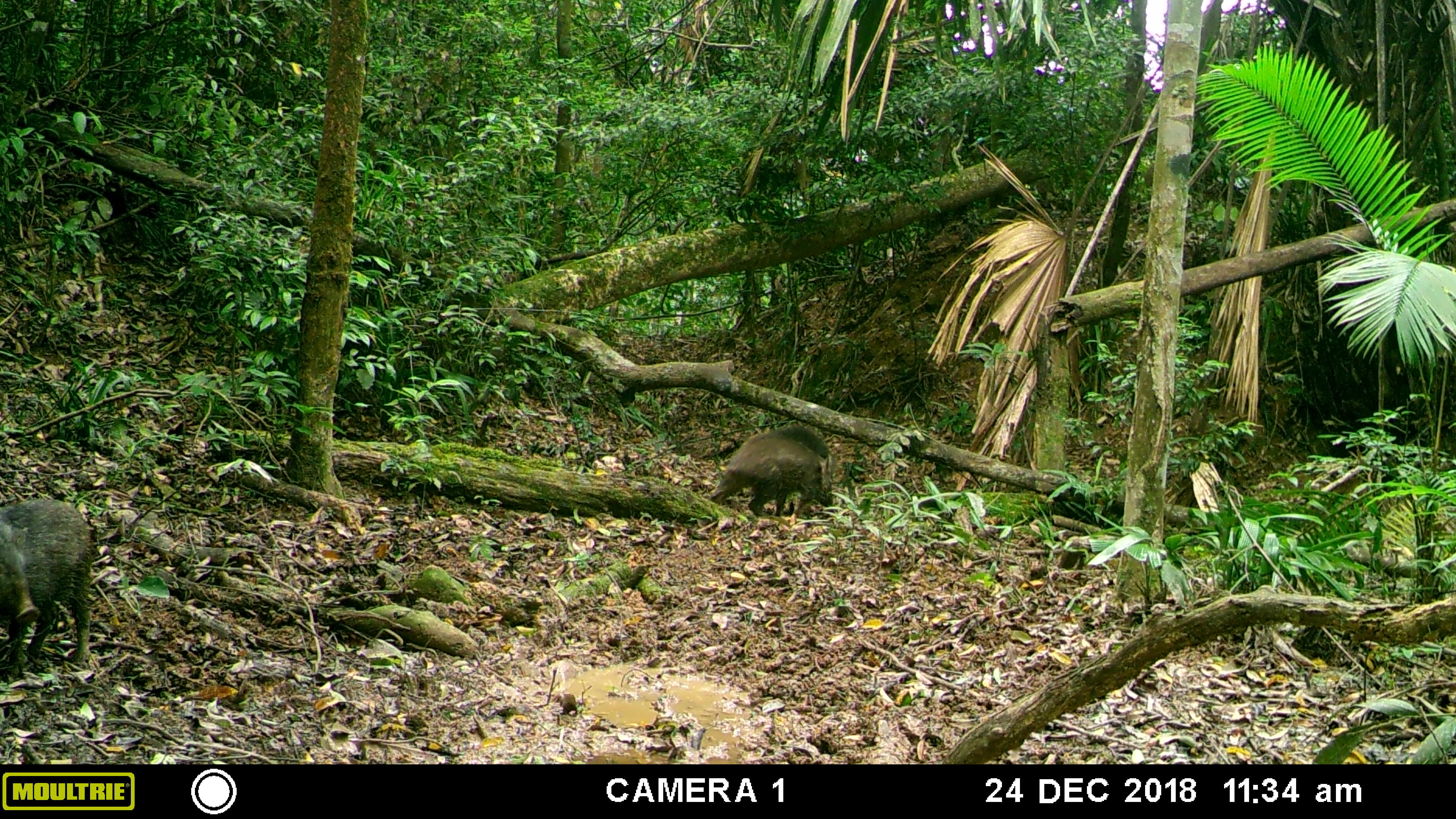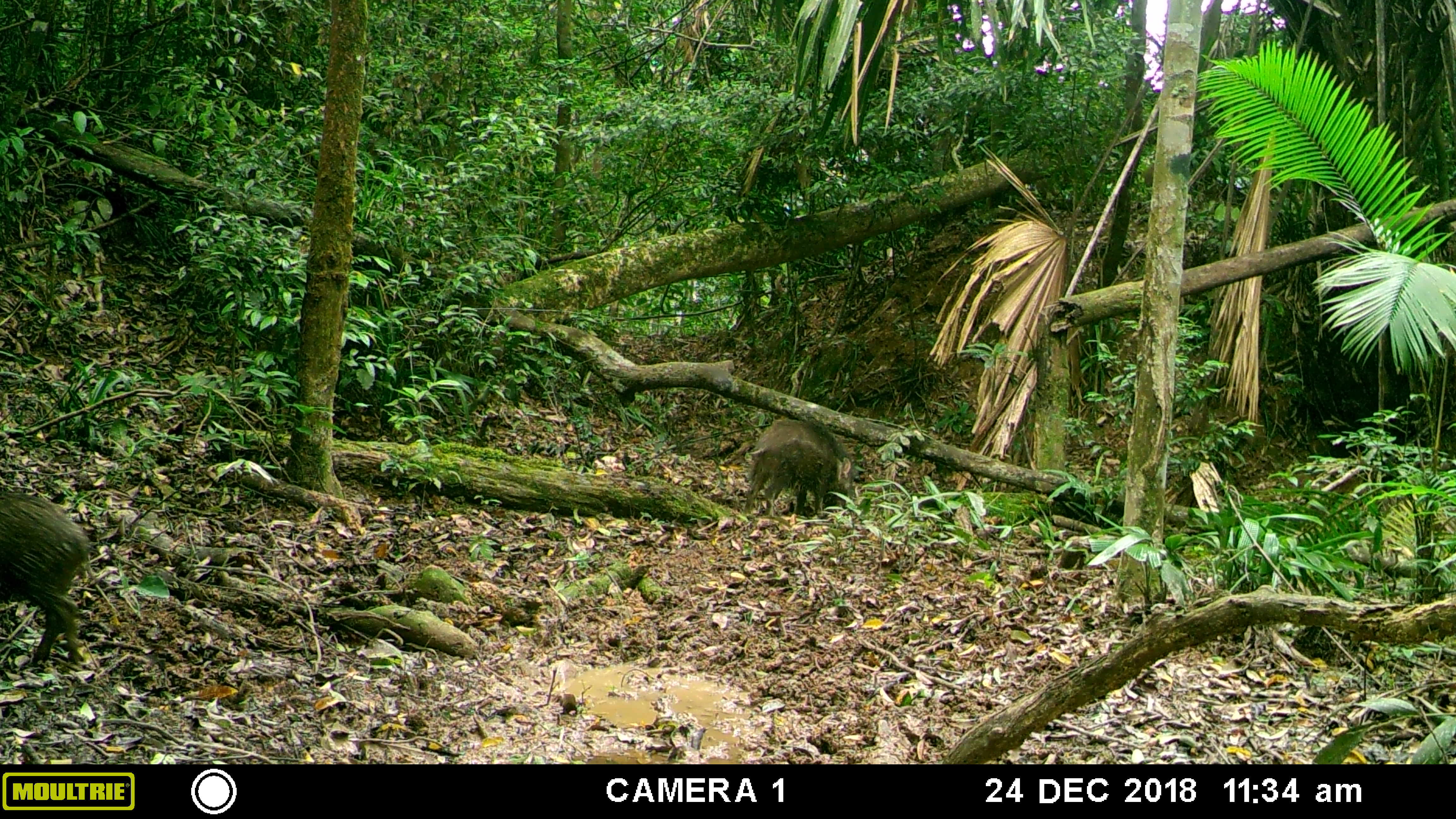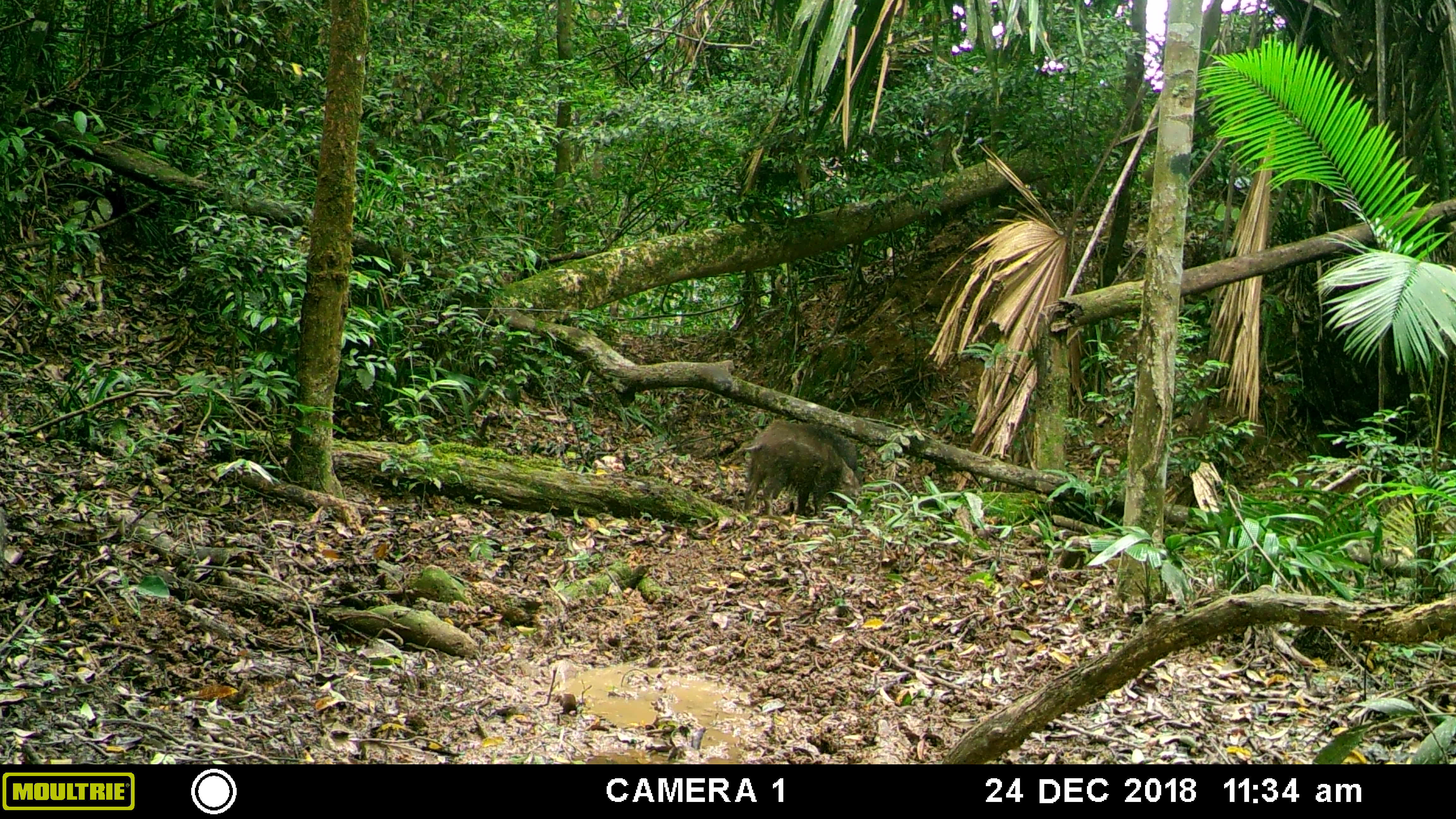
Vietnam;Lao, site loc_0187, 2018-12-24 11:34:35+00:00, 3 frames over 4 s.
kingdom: Animalia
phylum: Chordata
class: Mammalia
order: Artiodactyla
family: Suidae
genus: Sus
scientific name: Sus scrofa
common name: eurasian wild pig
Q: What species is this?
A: Eurasian wild pig (Sus scrofa).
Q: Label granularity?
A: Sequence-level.